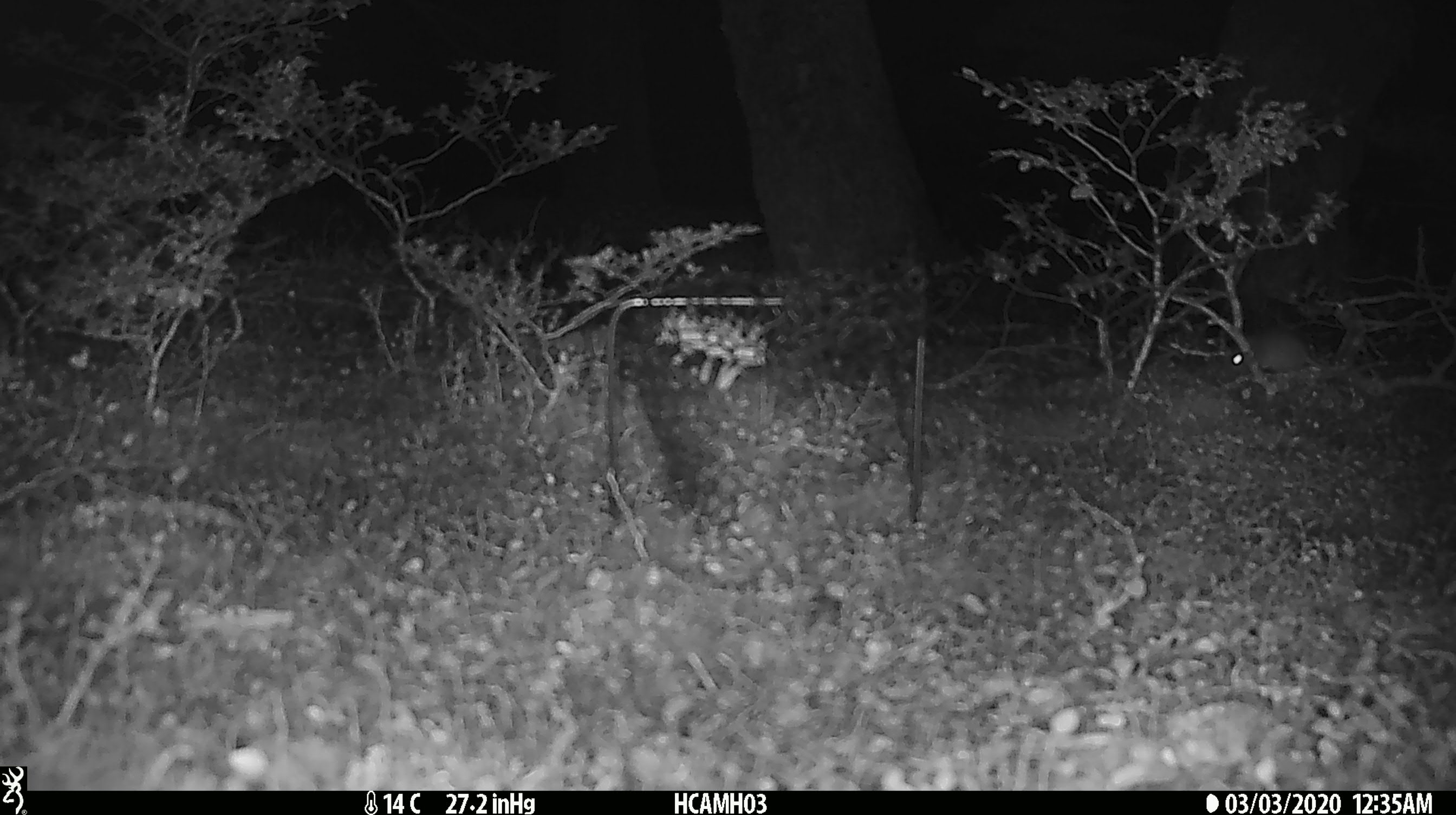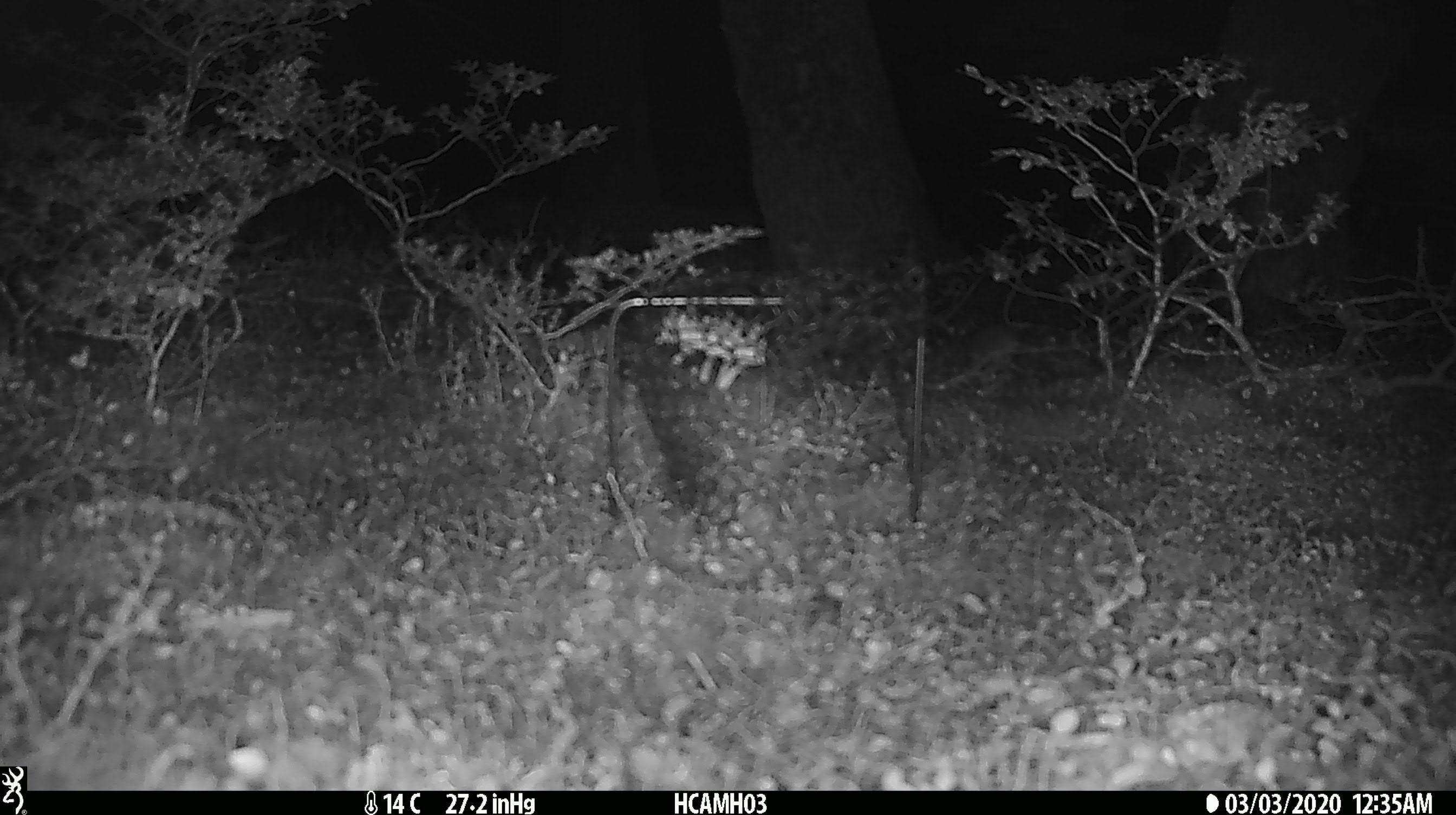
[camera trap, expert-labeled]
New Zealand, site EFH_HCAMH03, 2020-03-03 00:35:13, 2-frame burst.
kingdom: Animalia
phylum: Chordata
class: Mammalia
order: Rodentia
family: Muridae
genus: Mus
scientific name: Mus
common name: mouse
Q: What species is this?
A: Mouse (Mus).